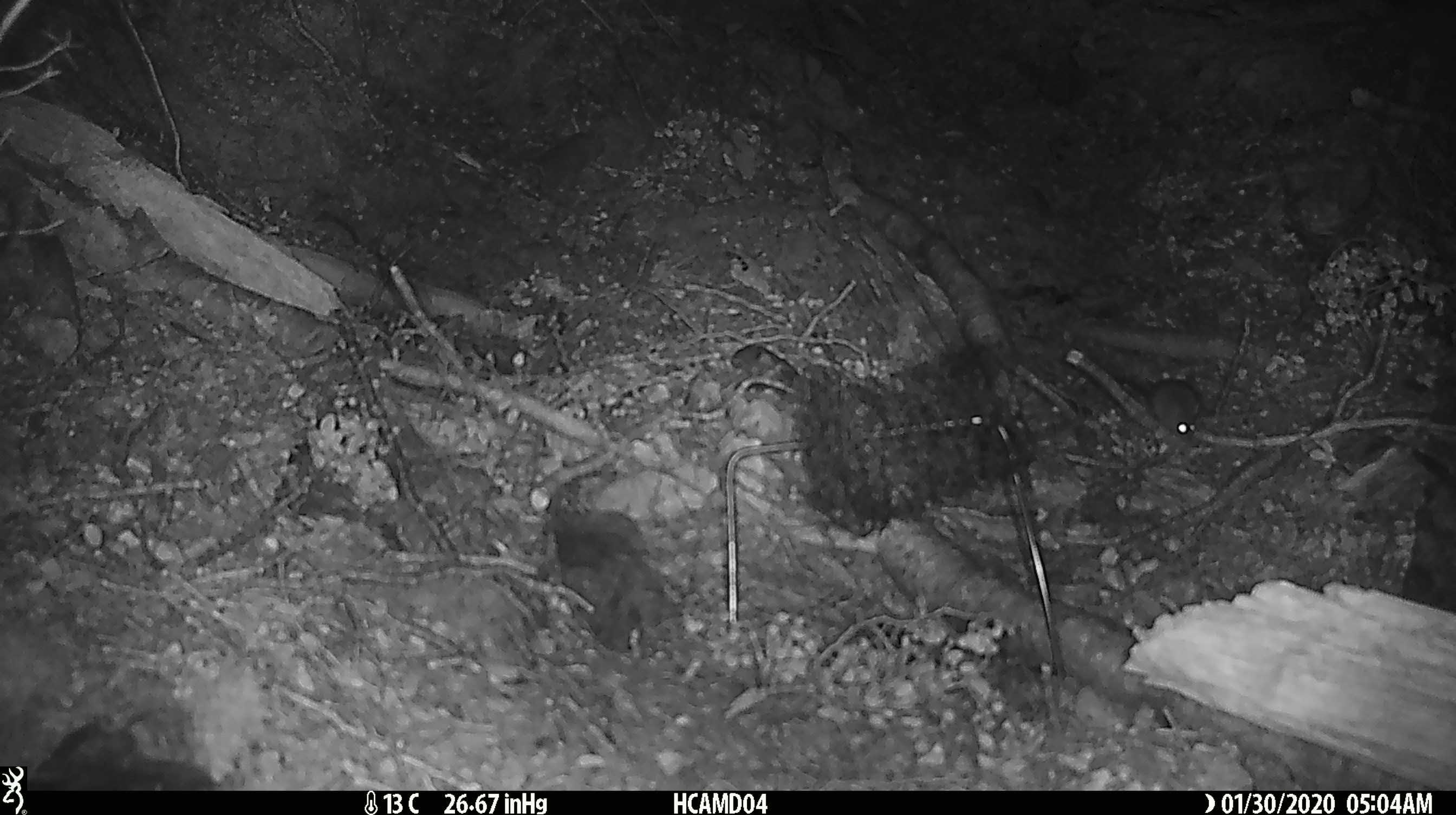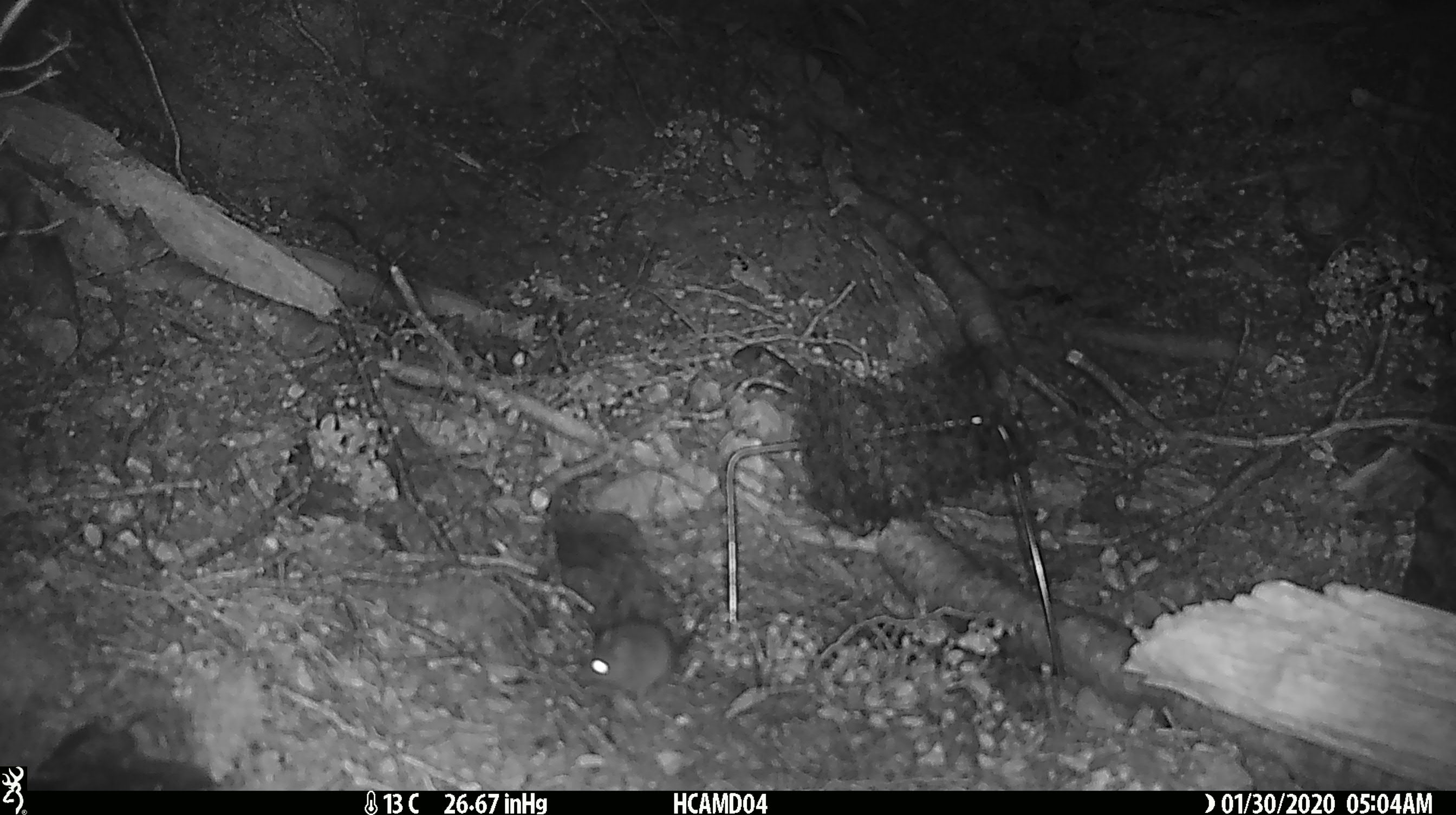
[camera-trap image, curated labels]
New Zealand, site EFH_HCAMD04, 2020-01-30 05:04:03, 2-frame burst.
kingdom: Animalia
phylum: Chordata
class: Mammalia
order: Rodentia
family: Muridae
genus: Mus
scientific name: Mus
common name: mouse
Mouse (Mus).